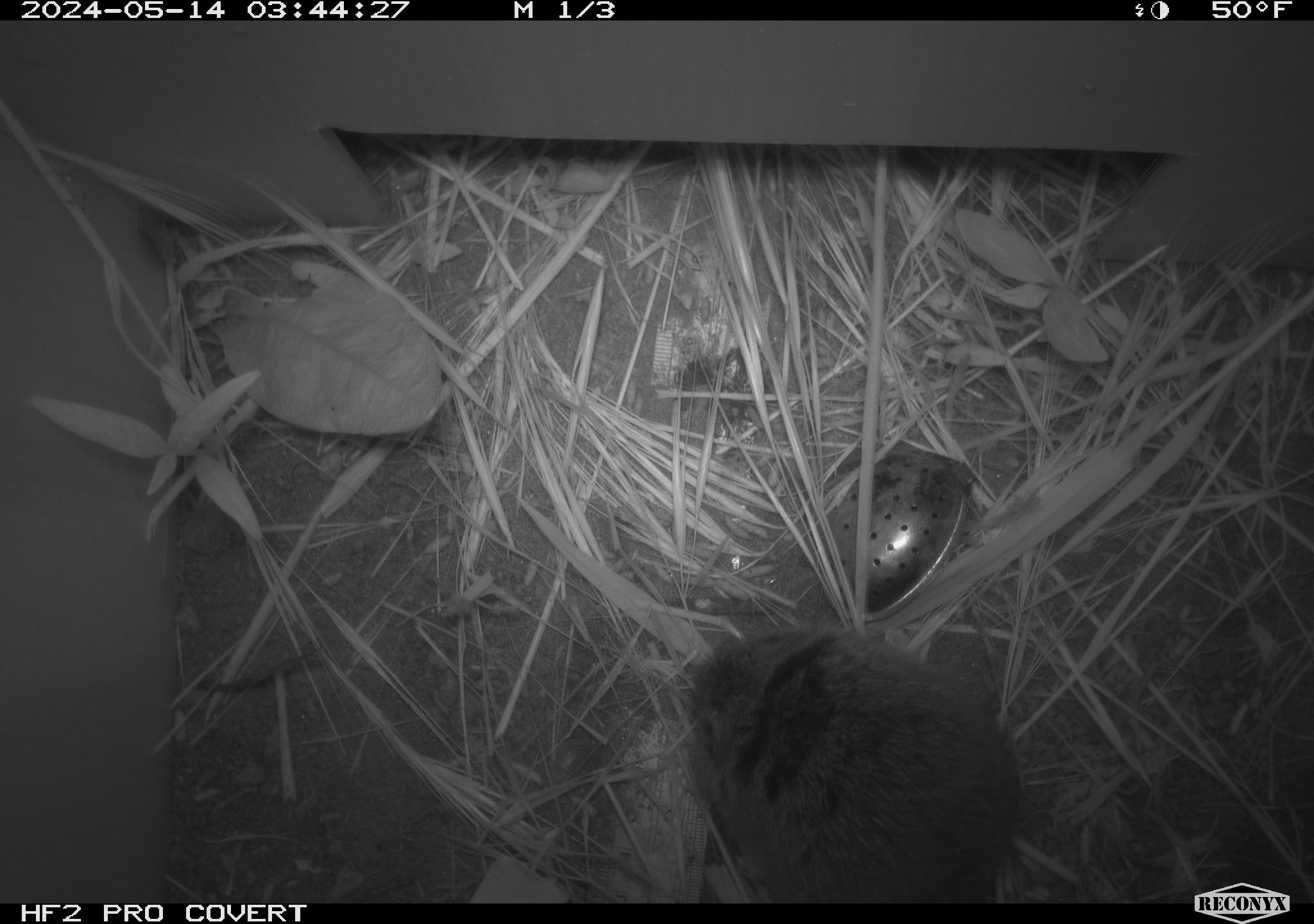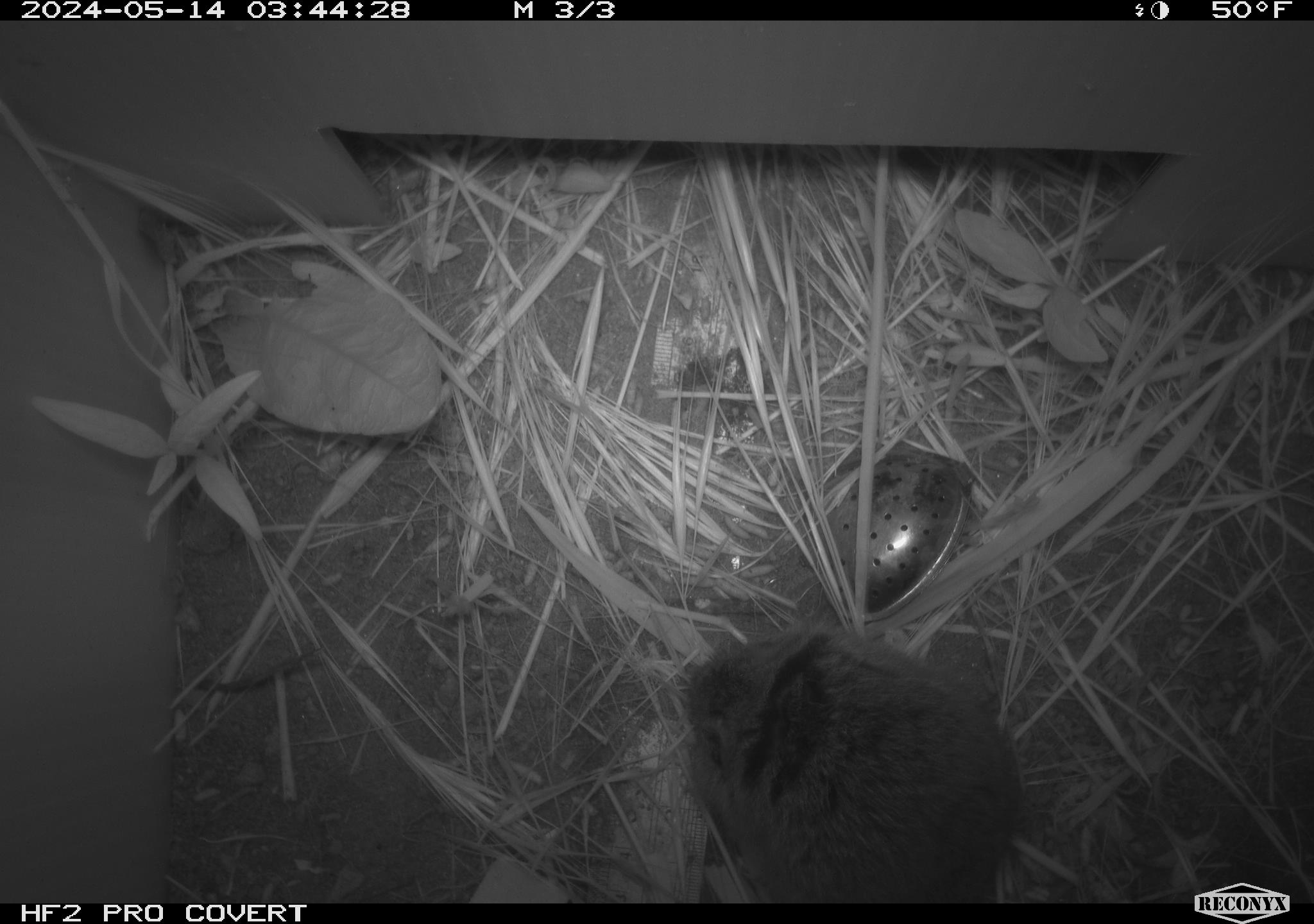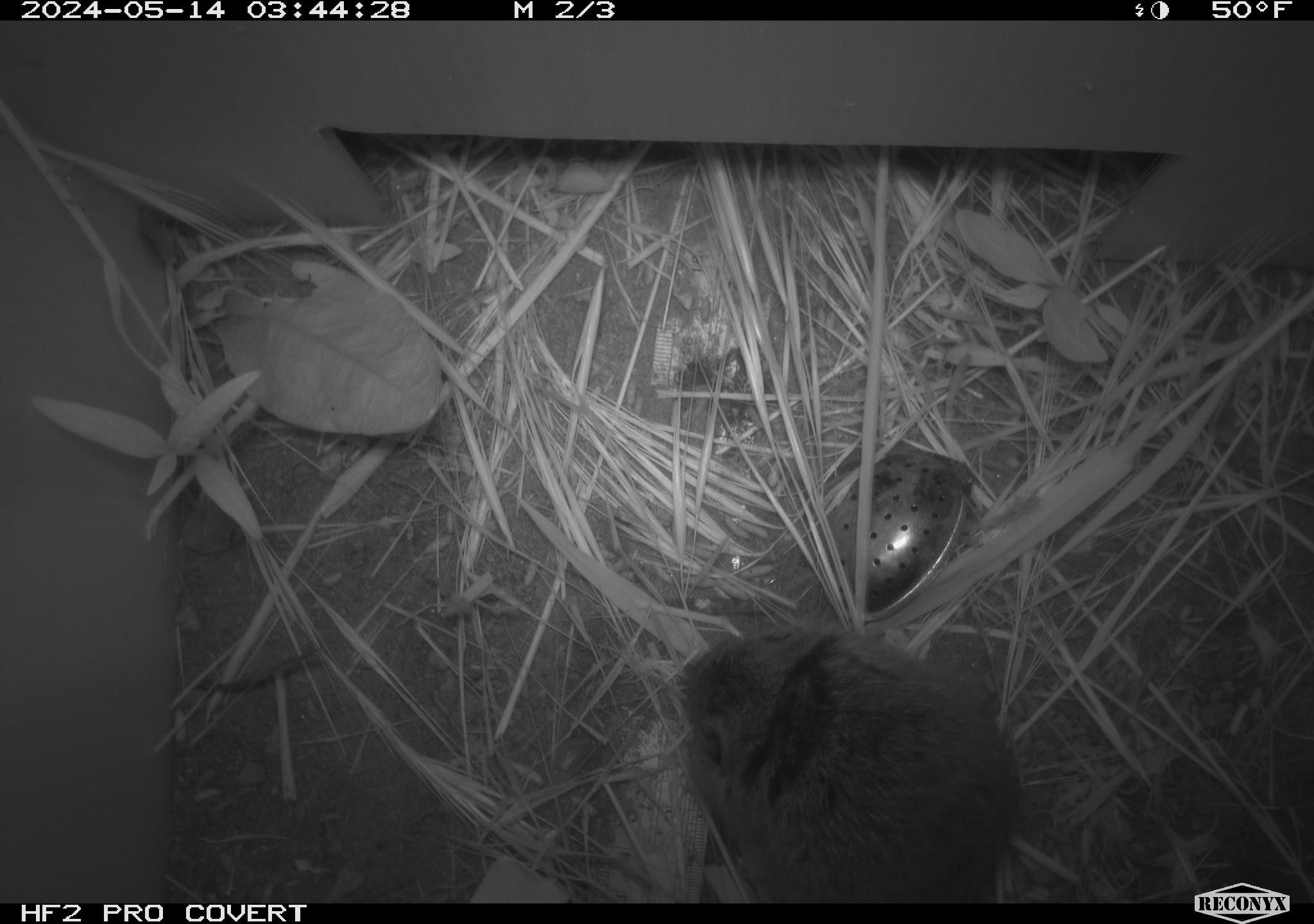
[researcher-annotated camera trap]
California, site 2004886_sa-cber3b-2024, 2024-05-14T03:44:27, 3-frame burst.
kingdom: Animalia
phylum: Chordata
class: Mammalia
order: Rodentia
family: Cricetidae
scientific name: Arvicolinae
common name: voles, lemmings, and muskrats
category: arvicolinae subfamily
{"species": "arvicolinae subfamily (voles, lemmings, and muskrats) (Arvicolinae)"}